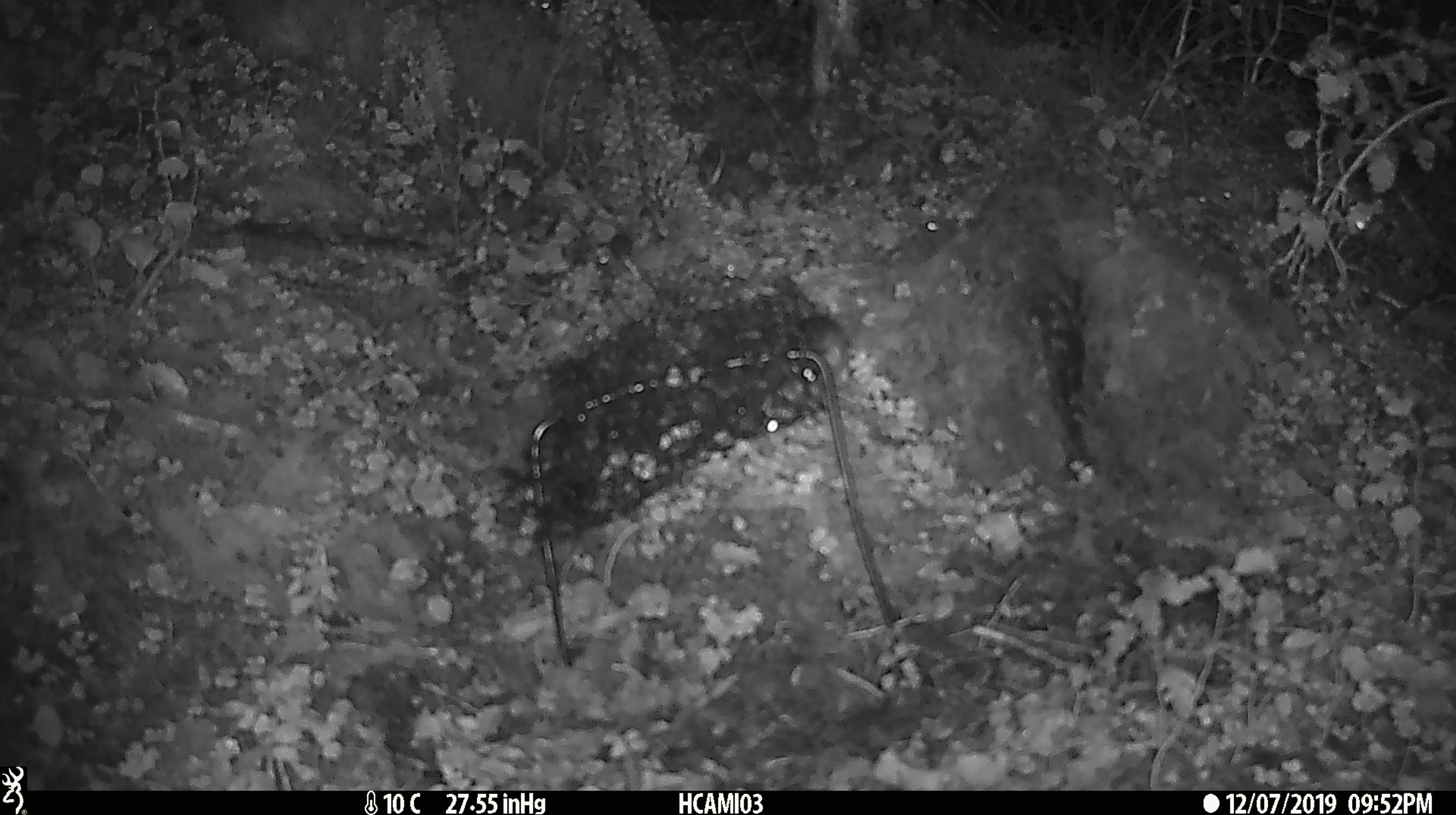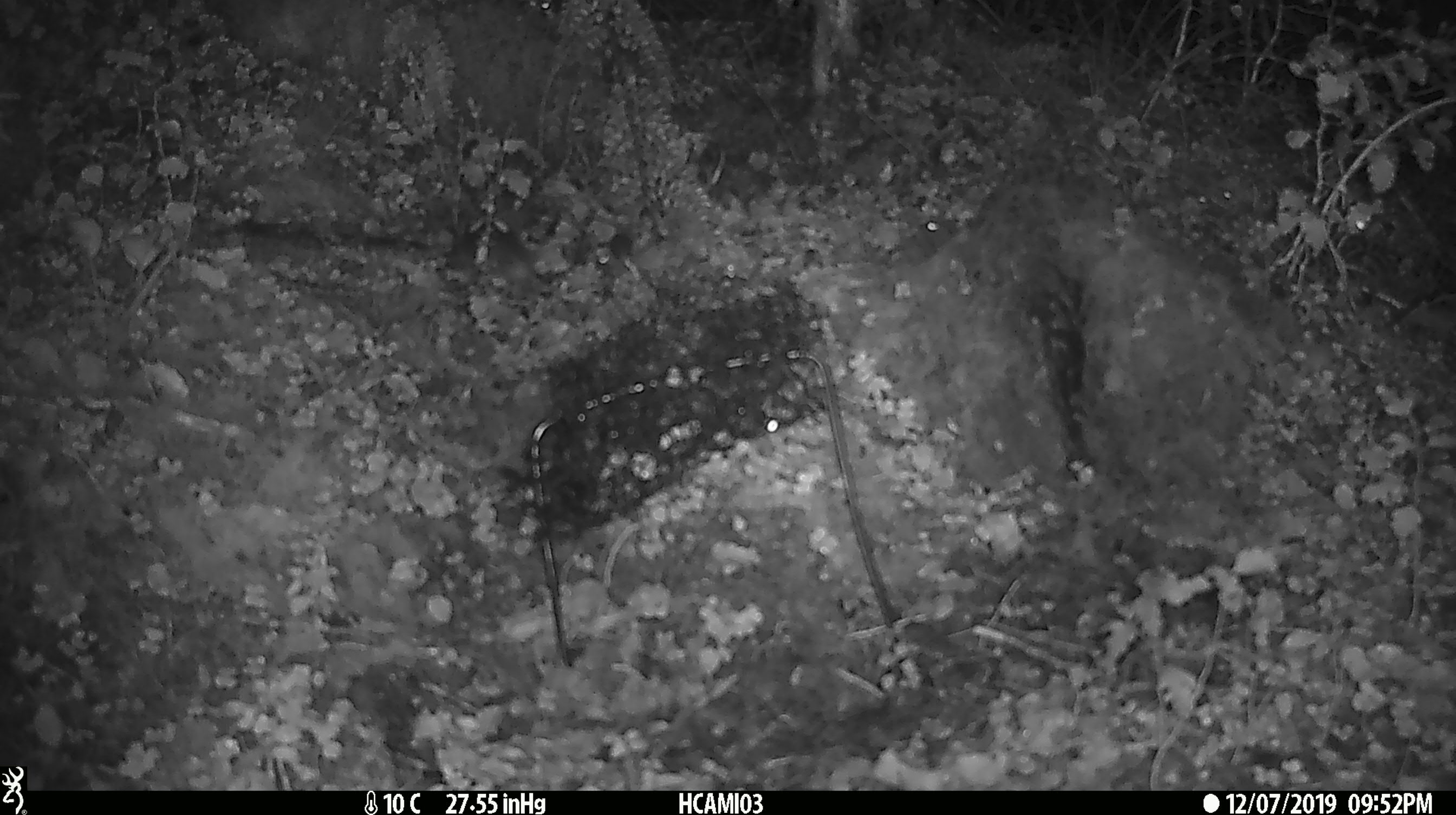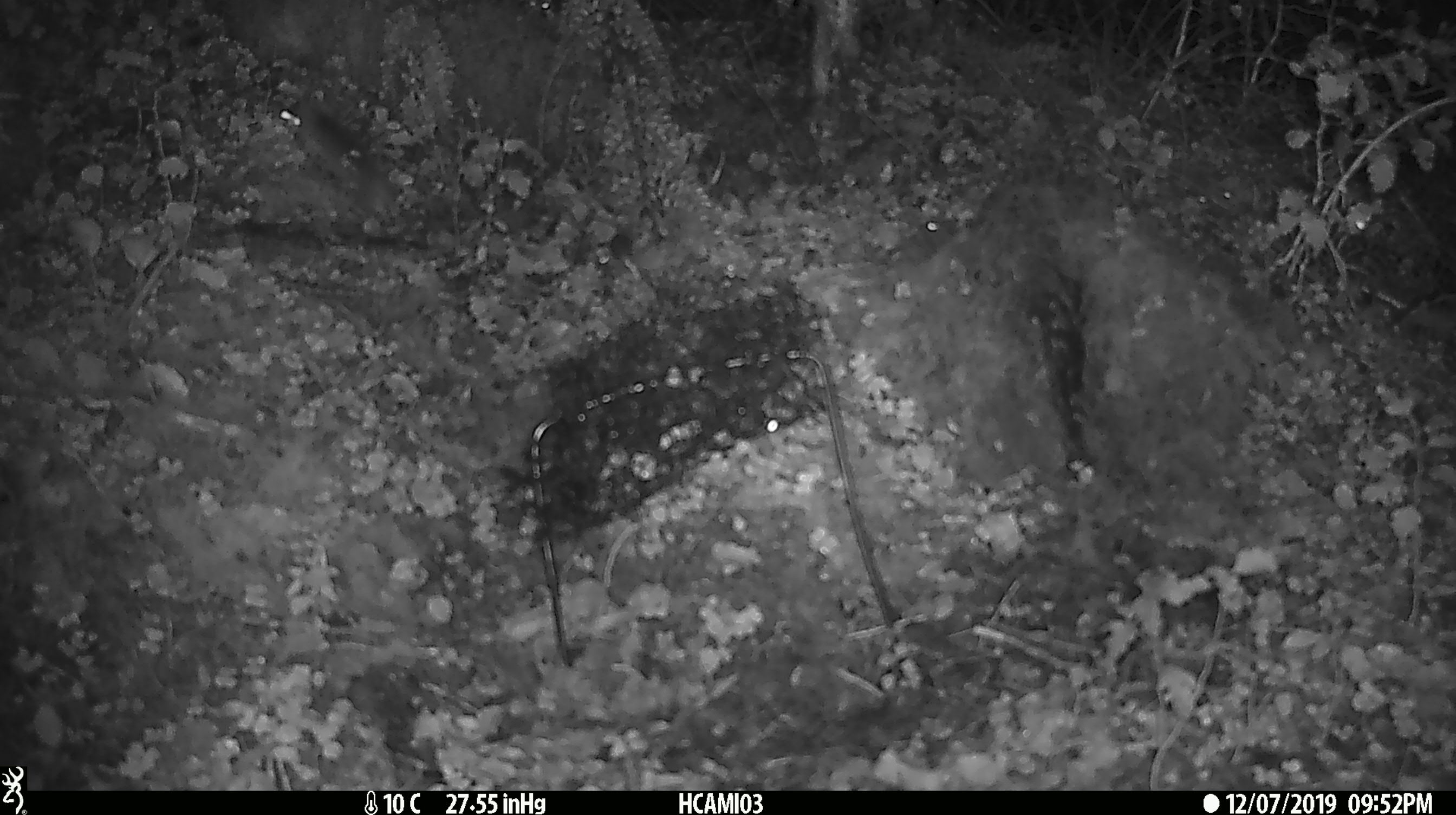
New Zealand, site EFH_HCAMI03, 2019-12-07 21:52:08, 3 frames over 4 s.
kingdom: Animalia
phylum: Chordata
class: Mammalia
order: Rodentia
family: Muridae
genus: Mus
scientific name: Mus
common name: mouse